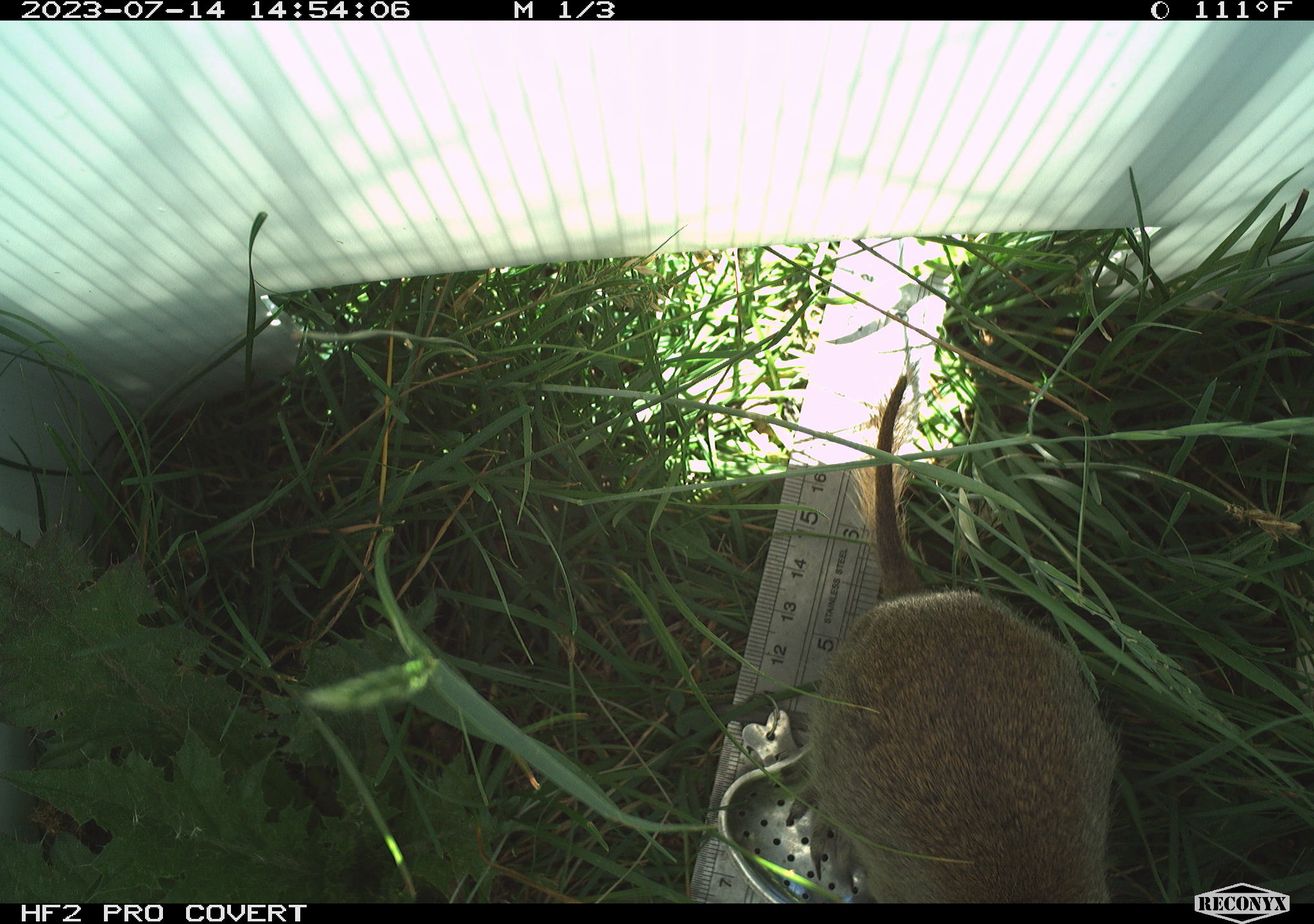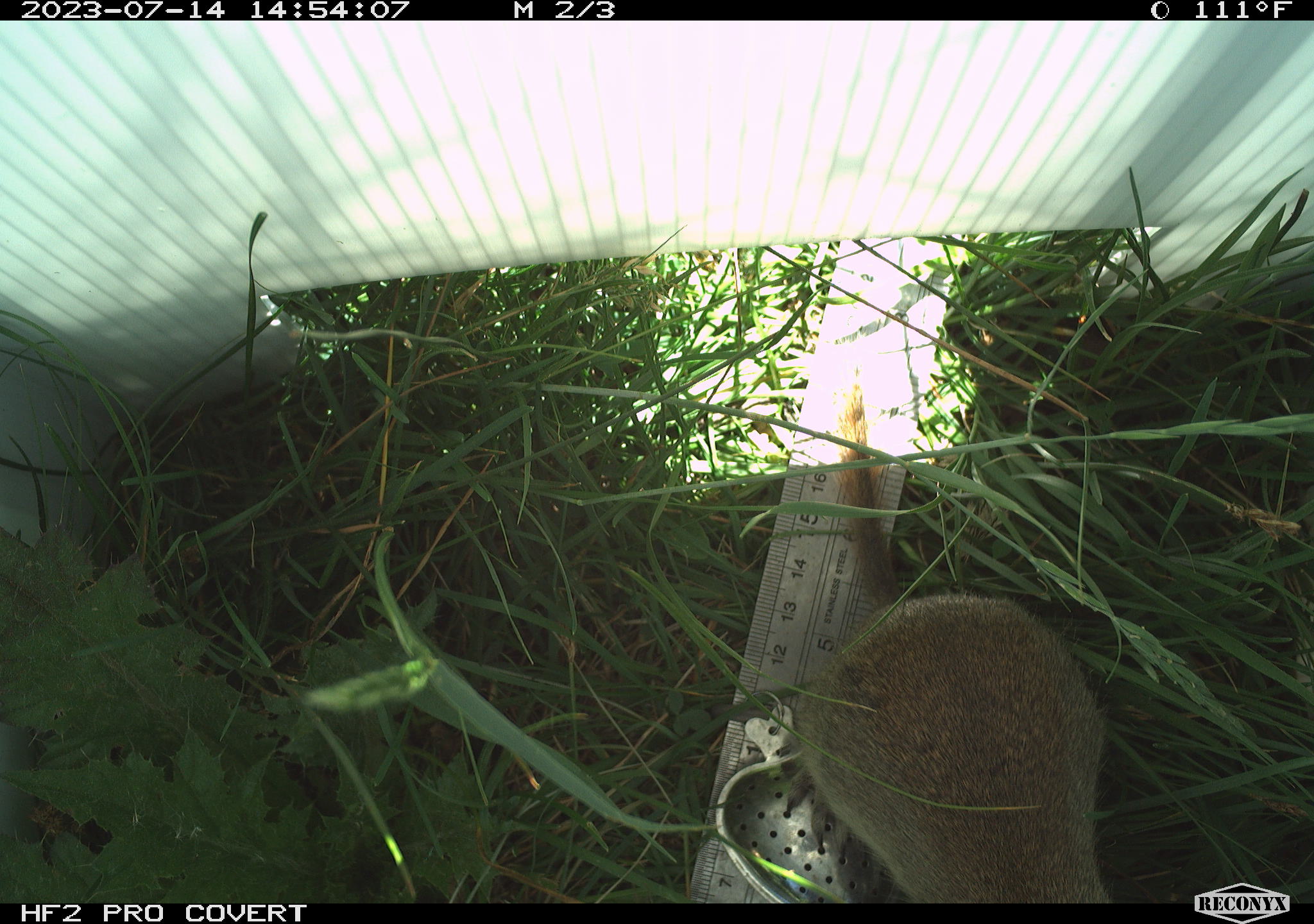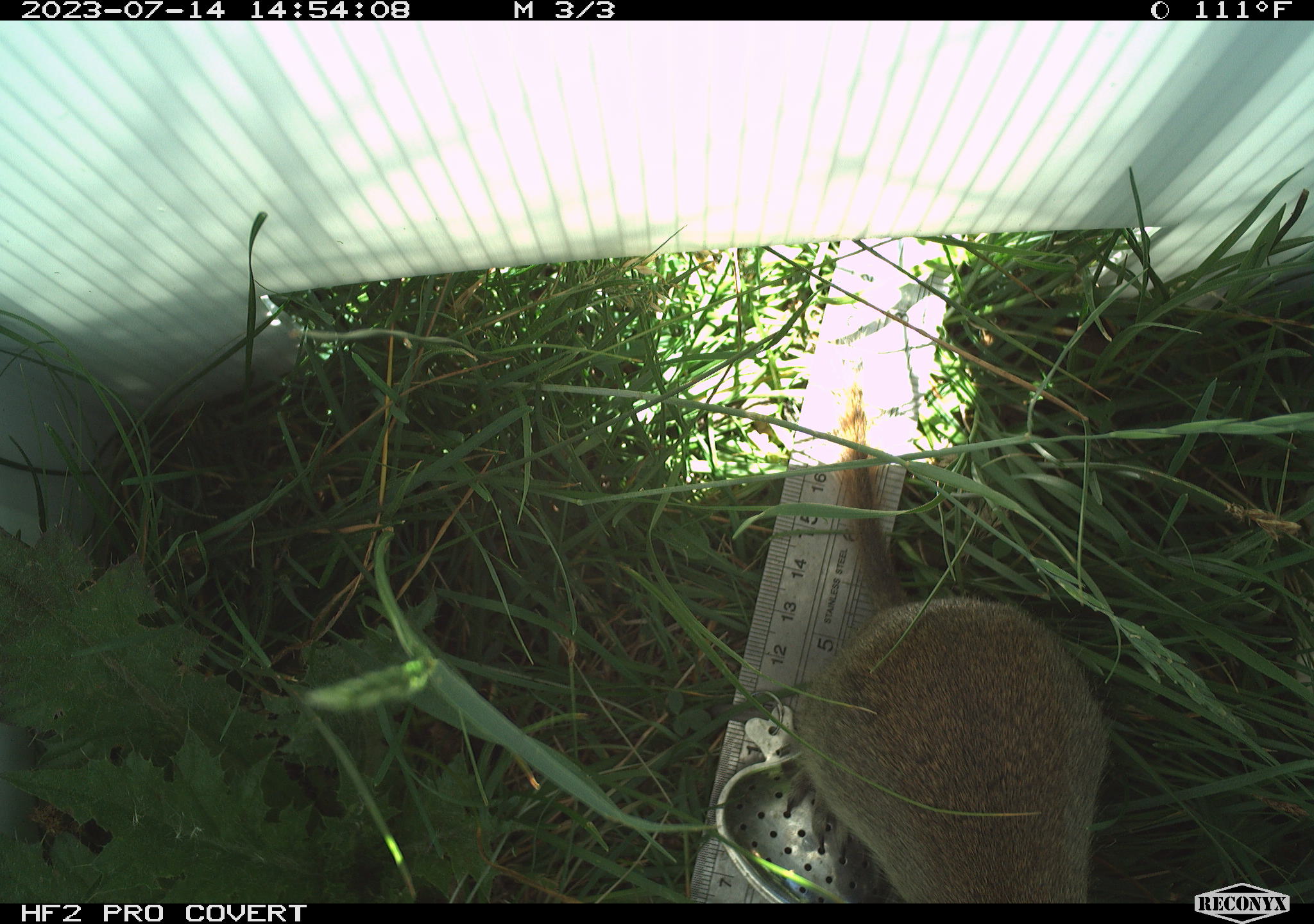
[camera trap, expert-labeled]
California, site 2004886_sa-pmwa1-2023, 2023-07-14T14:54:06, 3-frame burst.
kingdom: Animalia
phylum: Chordata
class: Mammalia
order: Rodentia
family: Sciuridae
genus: Urocitellus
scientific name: Urocitellus beldingi beldingi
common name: belding's ground squirrel